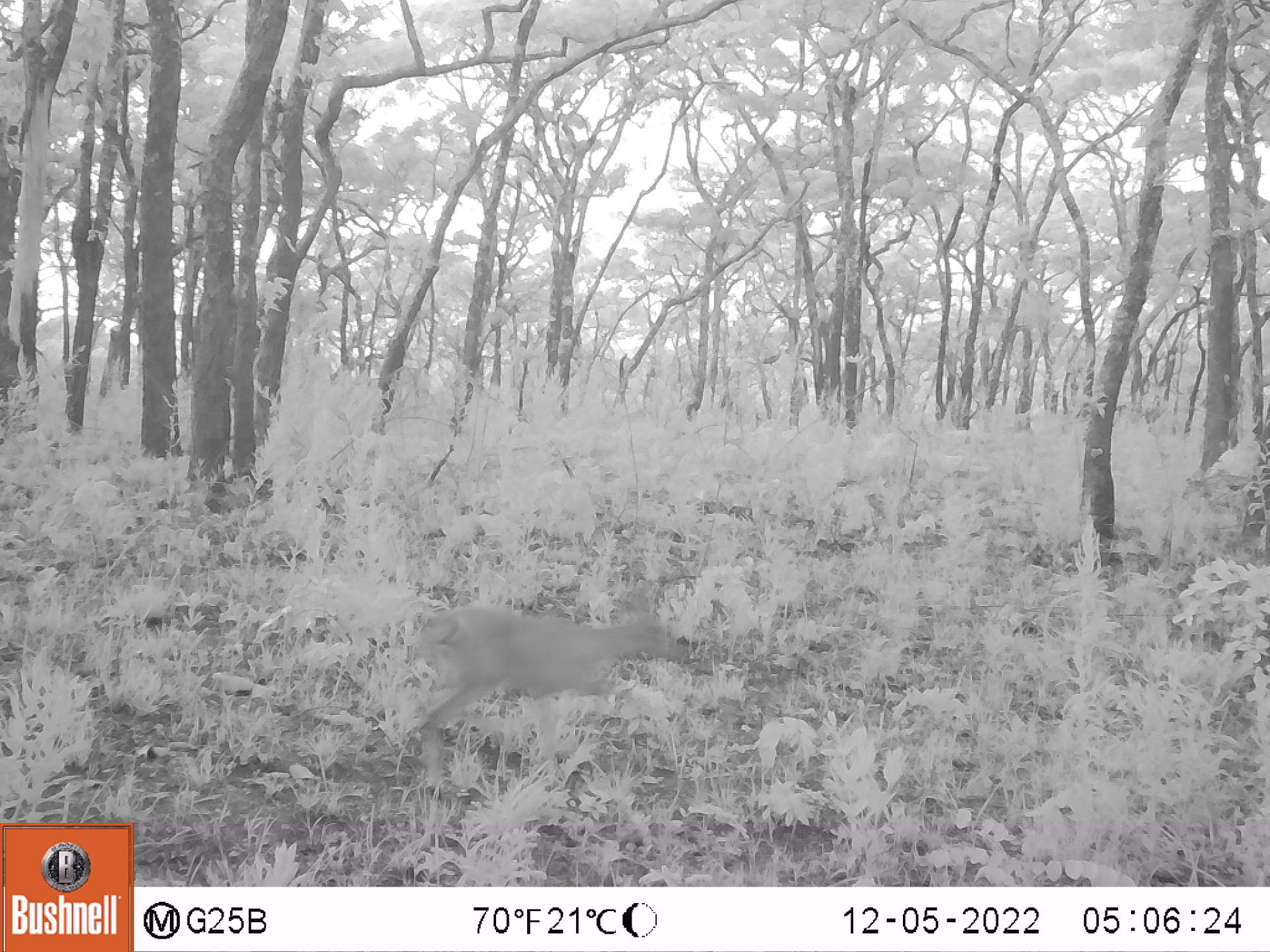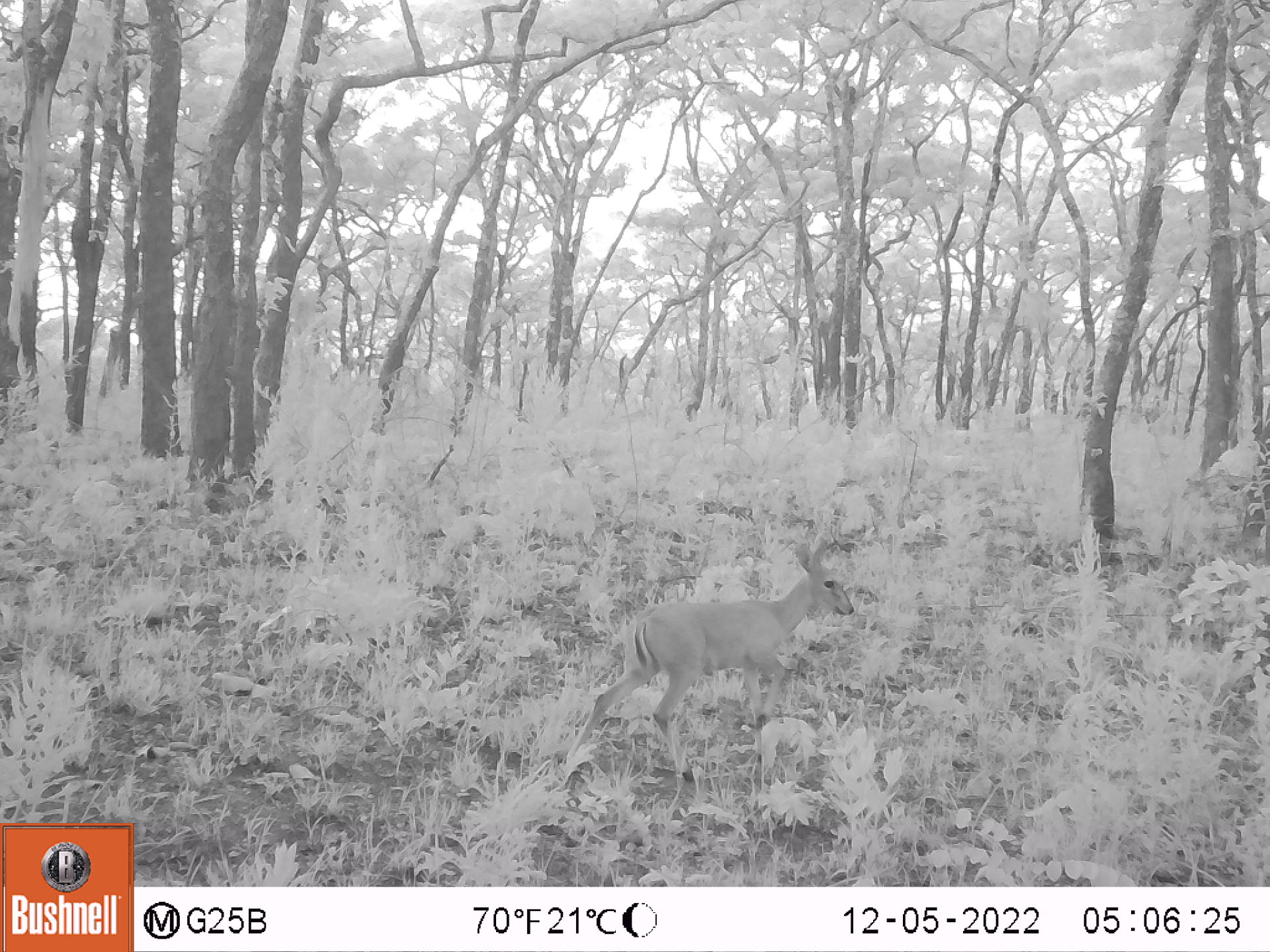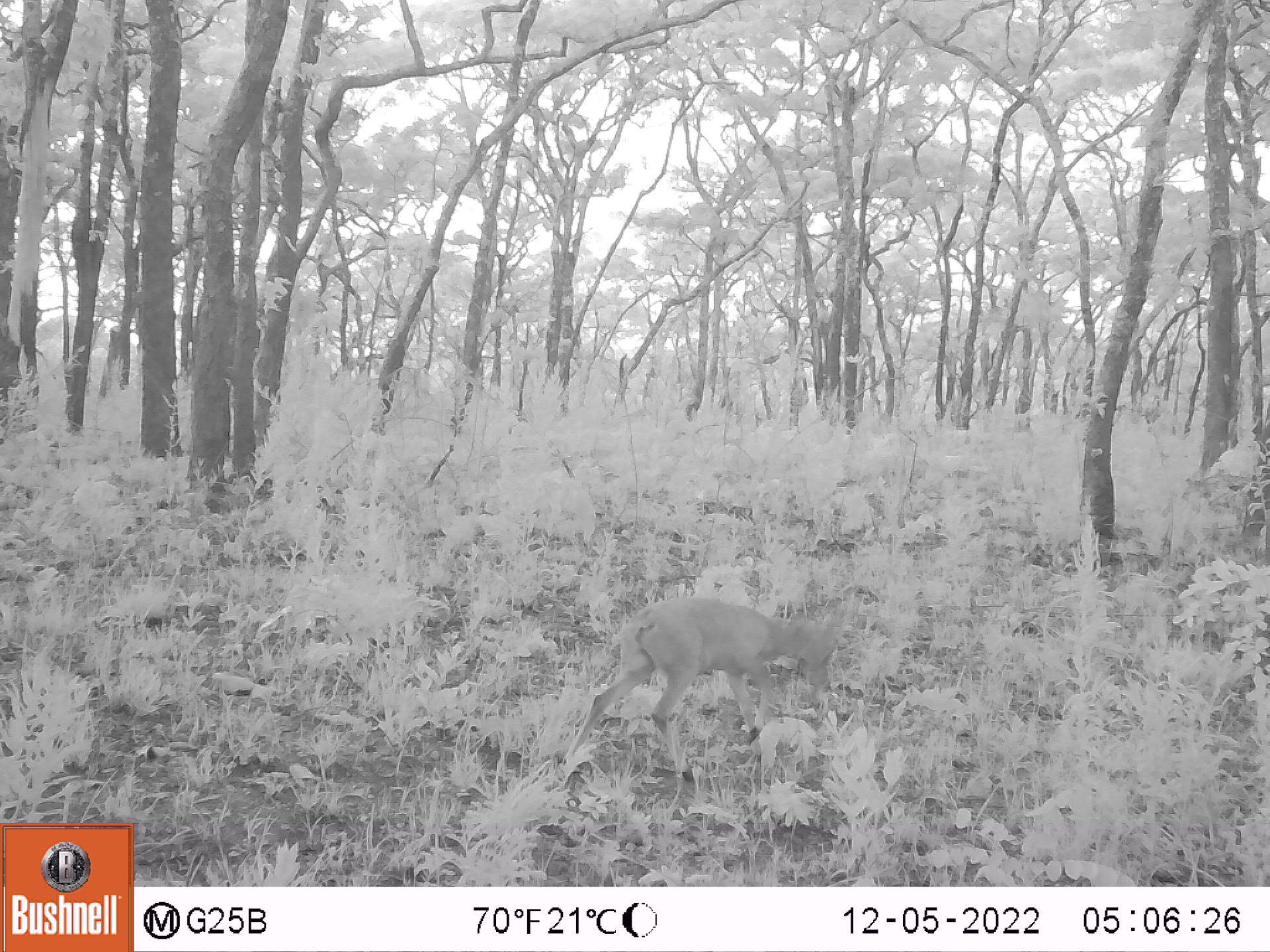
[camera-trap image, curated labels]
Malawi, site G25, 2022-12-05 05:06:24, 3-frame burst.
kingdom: Animalia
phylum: Chordata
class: Mammalia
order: Artiodactyla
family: Bovidae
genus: Sylvicapra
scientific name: Sylvicapra grimmia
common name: common duiker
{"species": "common duiker (Sylvicapra grimmia)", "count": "1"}